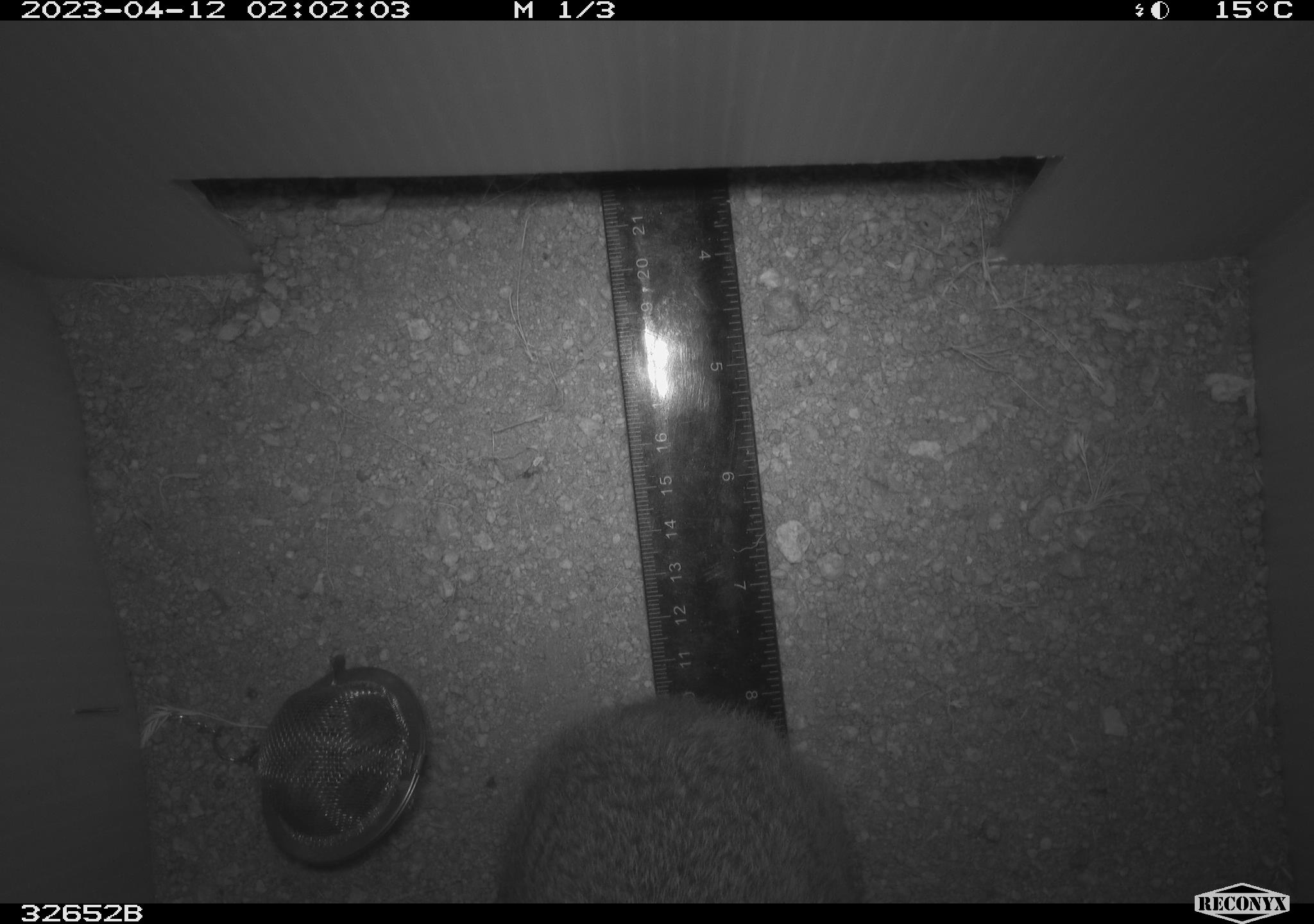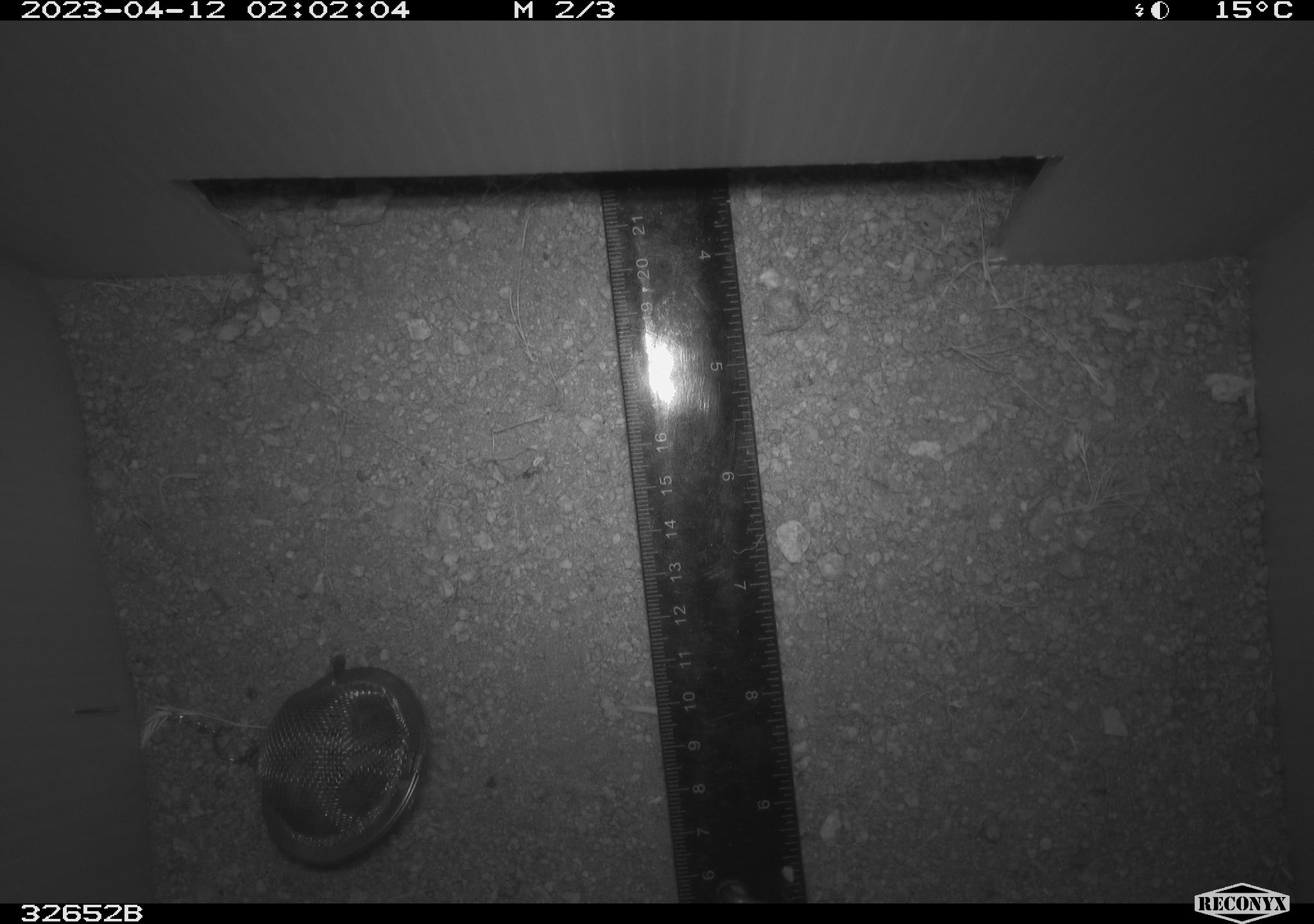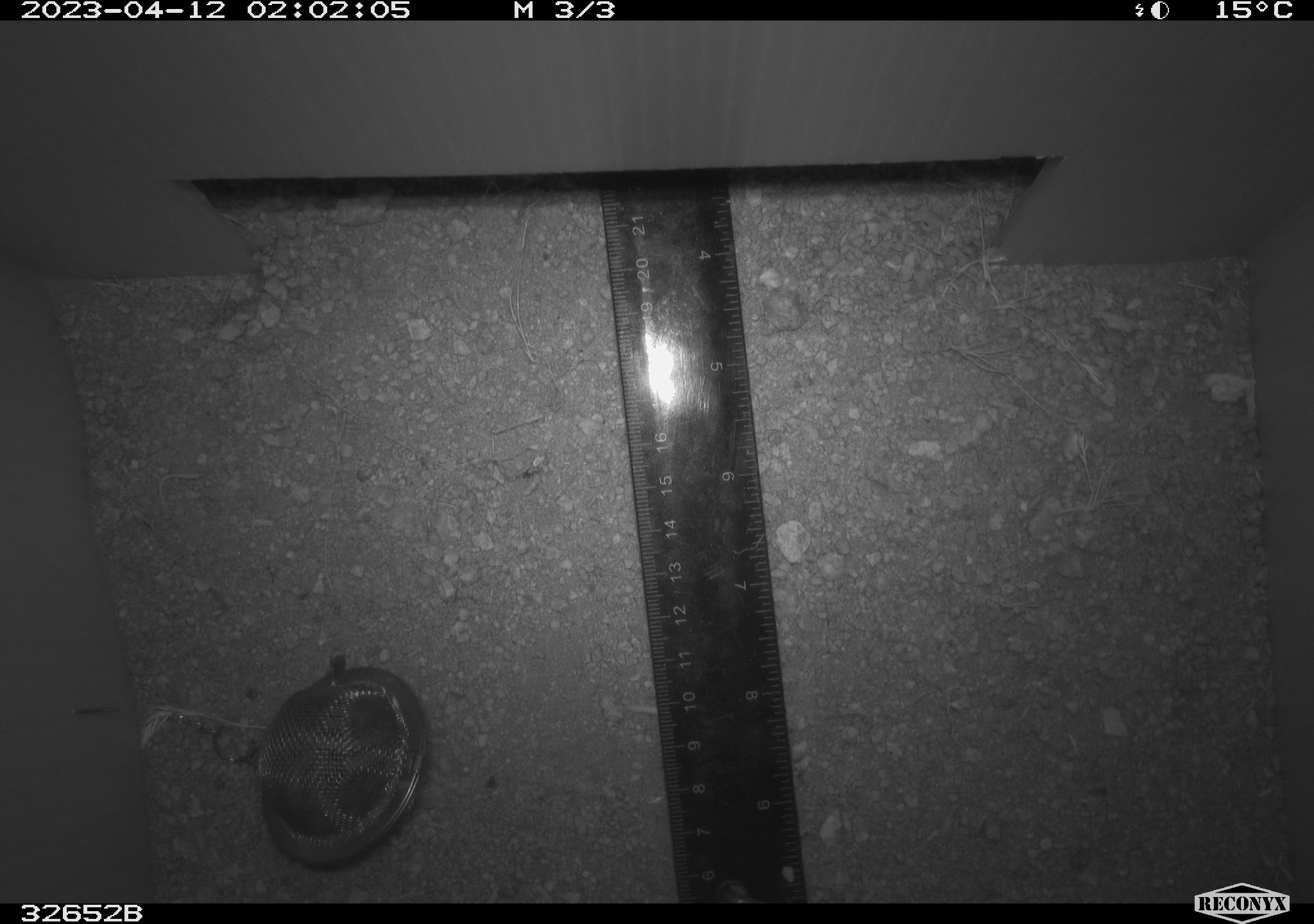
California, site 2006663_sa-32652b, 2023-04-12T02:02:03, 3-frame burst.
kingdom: Animalia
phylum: Chordata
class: Mammalia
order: Lagomorpha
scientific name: Lagomorpha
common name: hares, rabbits, and pikas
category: lagomorpha order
Lagomorpha order (hares, rabbits, and pikas) (Lagomorpha).